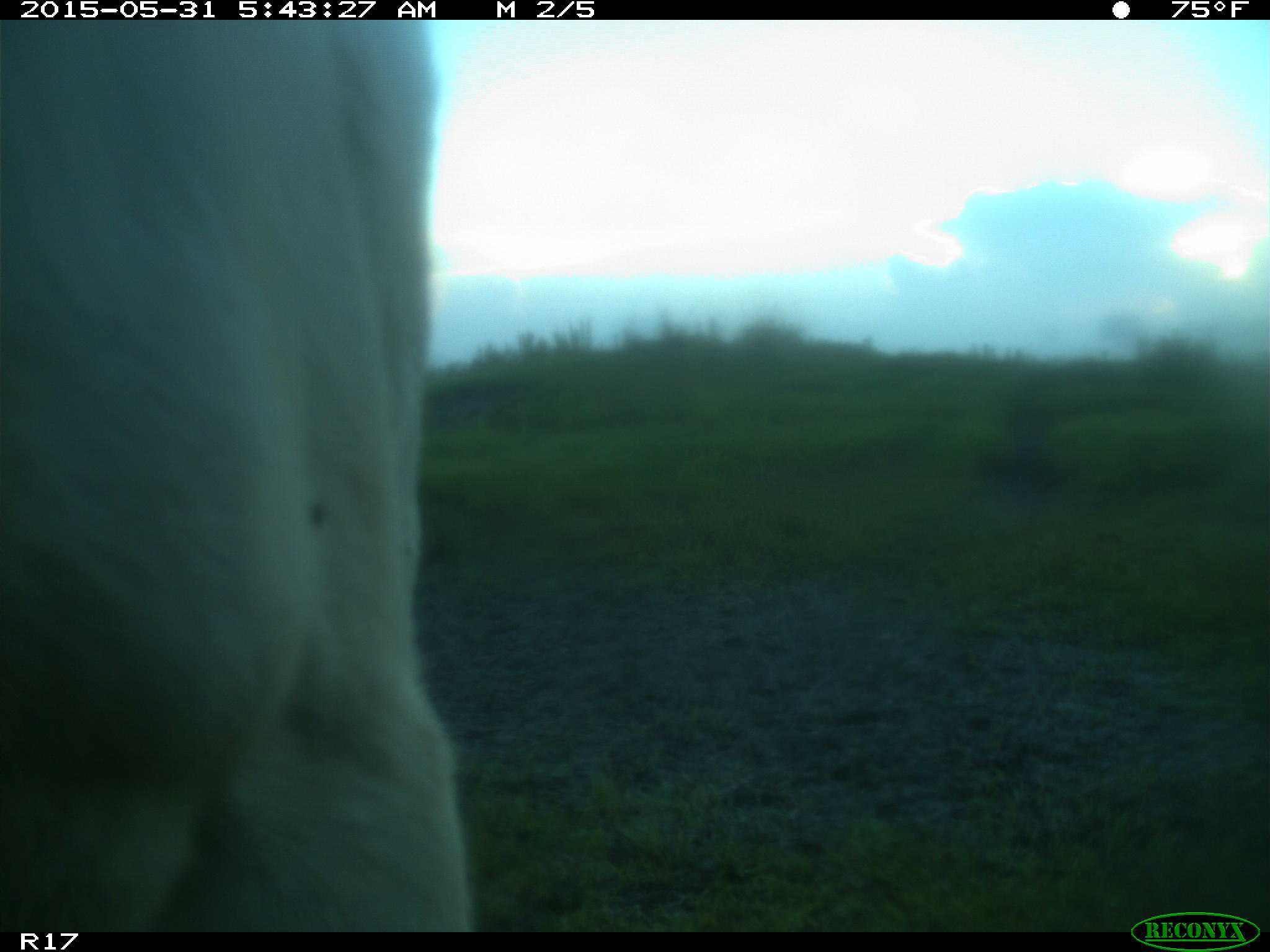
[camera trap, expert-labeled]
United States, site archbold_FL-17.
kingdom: Animalia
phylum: Chordata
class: Mammalia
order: Artiodactyla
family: Bovidae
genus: Bos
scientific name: Bos taurus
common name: domestic cow